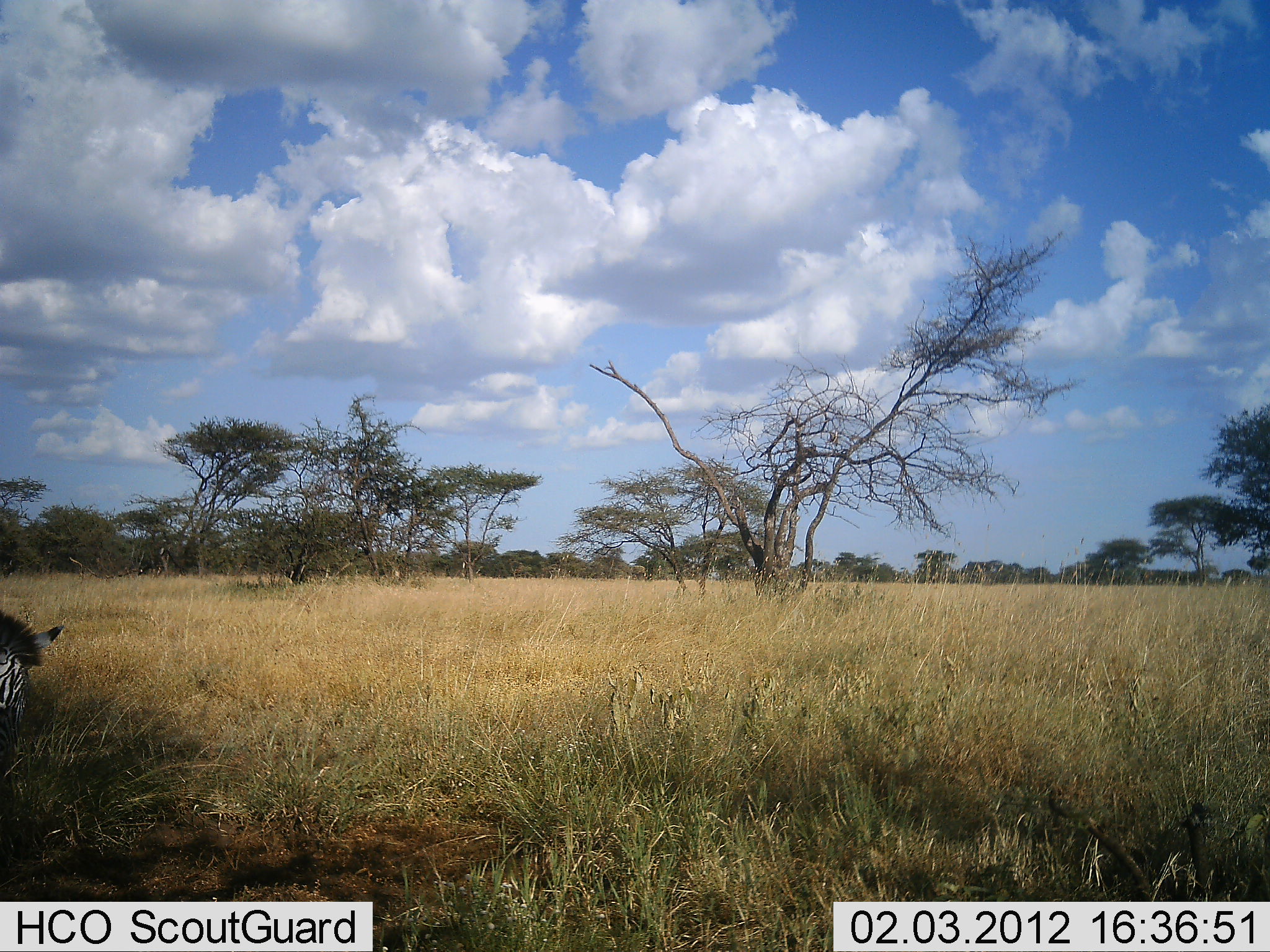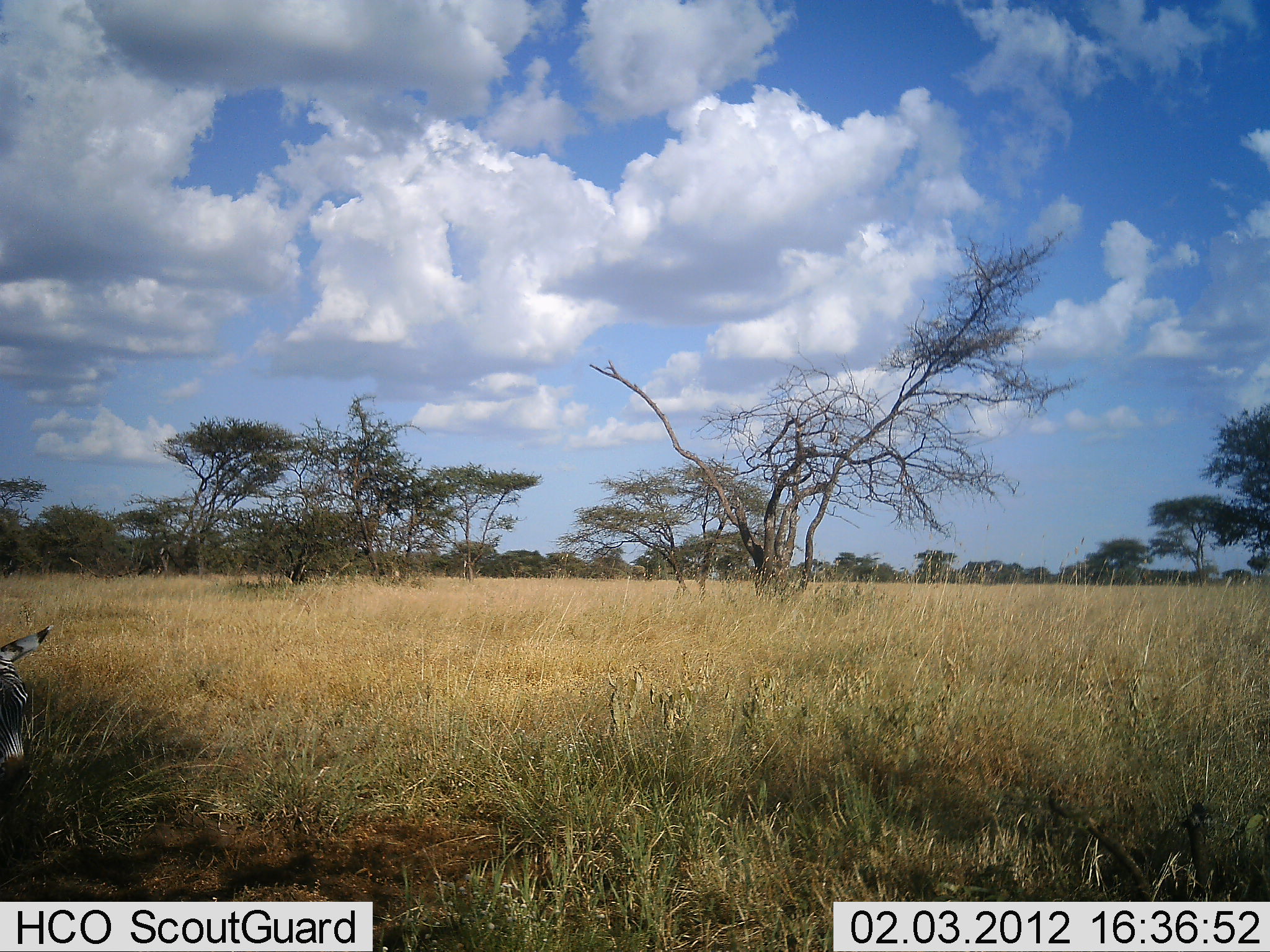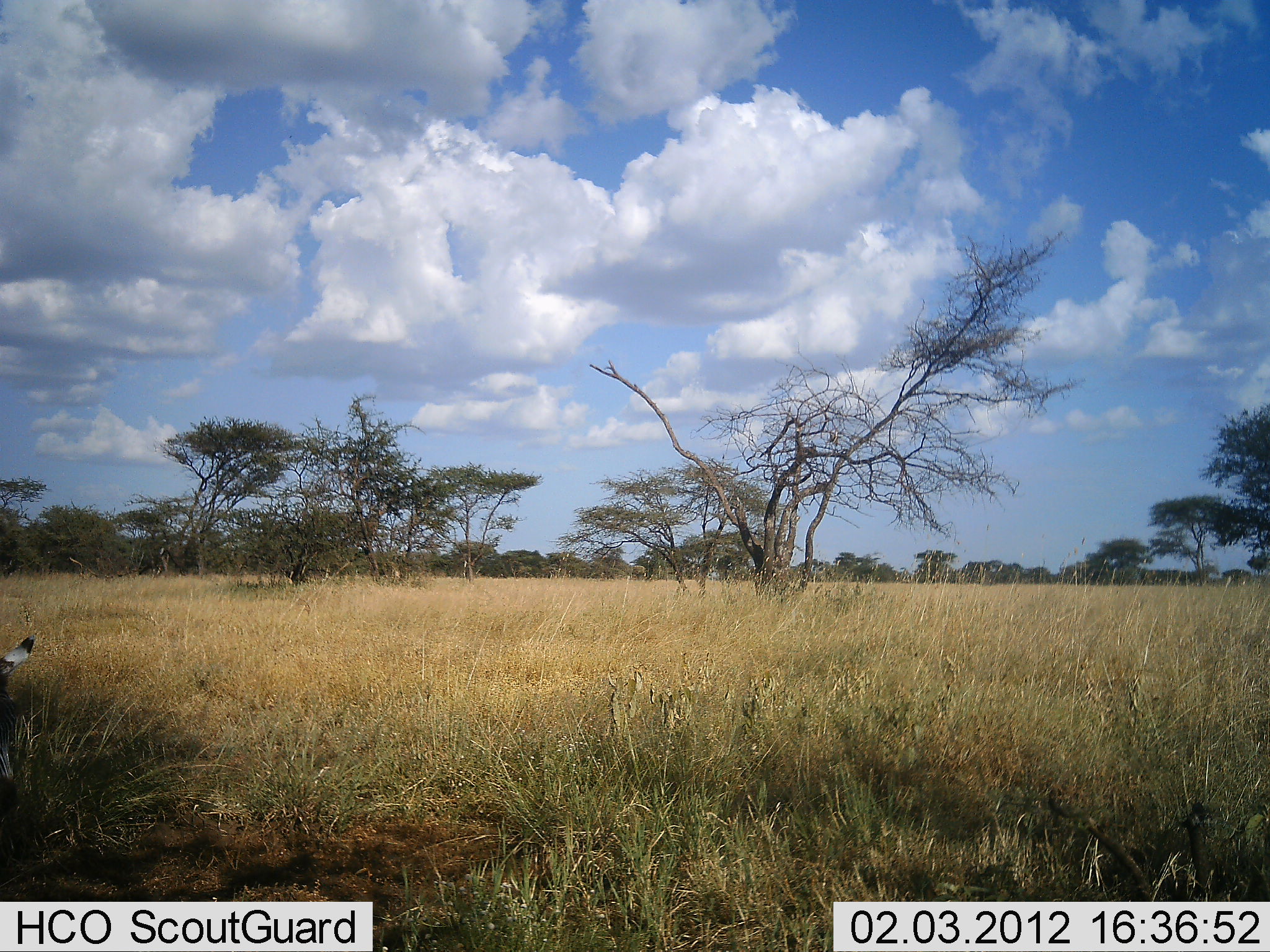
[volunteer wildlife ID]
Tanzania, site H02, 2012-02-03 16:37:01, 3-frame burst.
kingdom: Animalia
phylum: Chordata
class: Mammalia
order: Perissodactyla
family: Equidae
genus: Equus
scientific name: Equus quagga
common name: plains zebra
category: zebra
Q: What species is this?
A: Zebra (plains zebra) (Equus quagga).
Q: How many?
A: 1.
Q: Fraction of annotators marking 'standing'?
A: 33%.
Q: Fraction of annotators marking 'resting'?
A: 0%.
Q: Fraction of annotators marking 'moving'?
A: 25%.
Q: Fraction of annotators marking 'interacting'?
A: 0%.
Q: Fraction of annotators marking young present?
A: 0%.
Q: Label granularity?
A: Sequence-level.